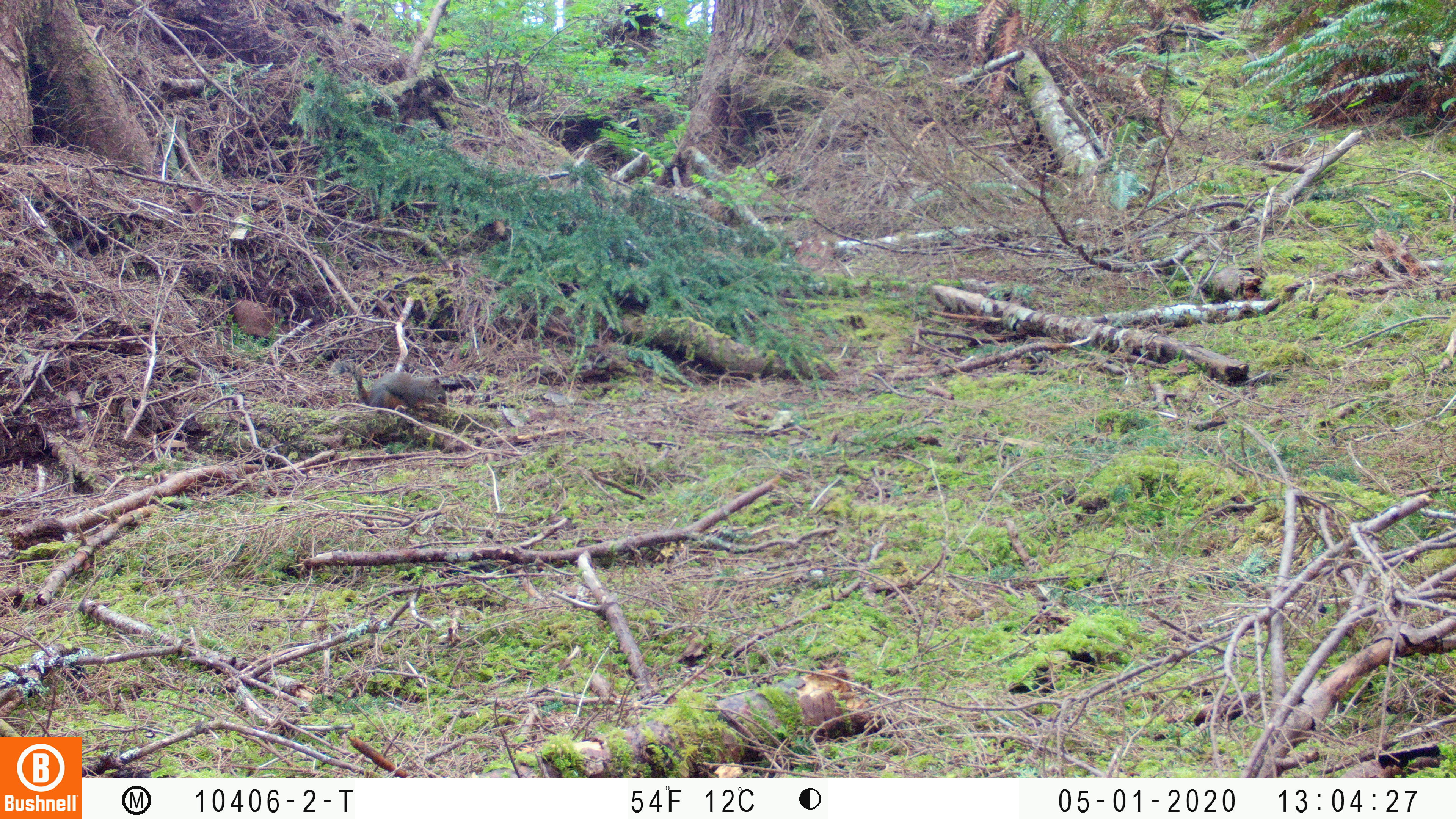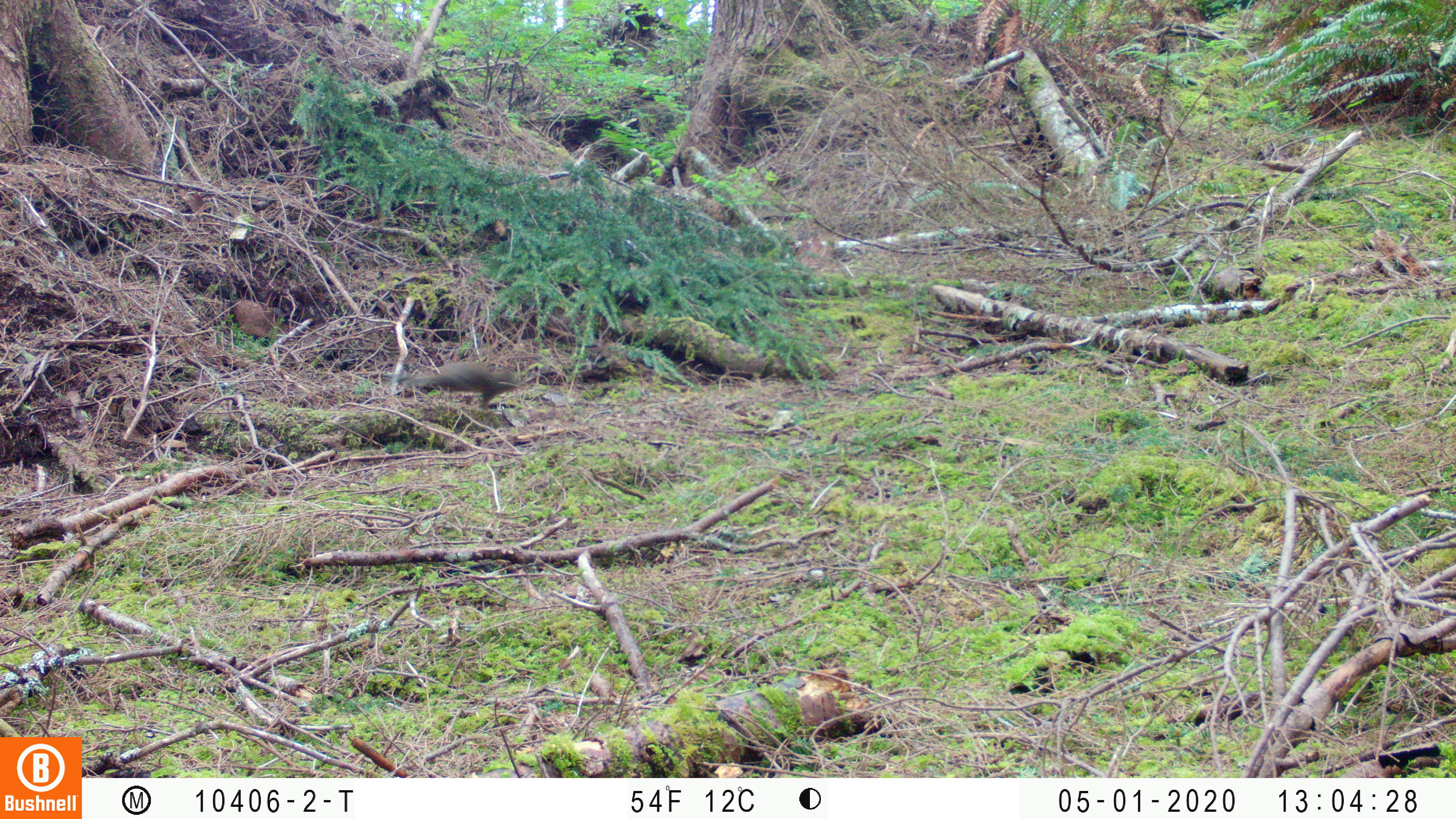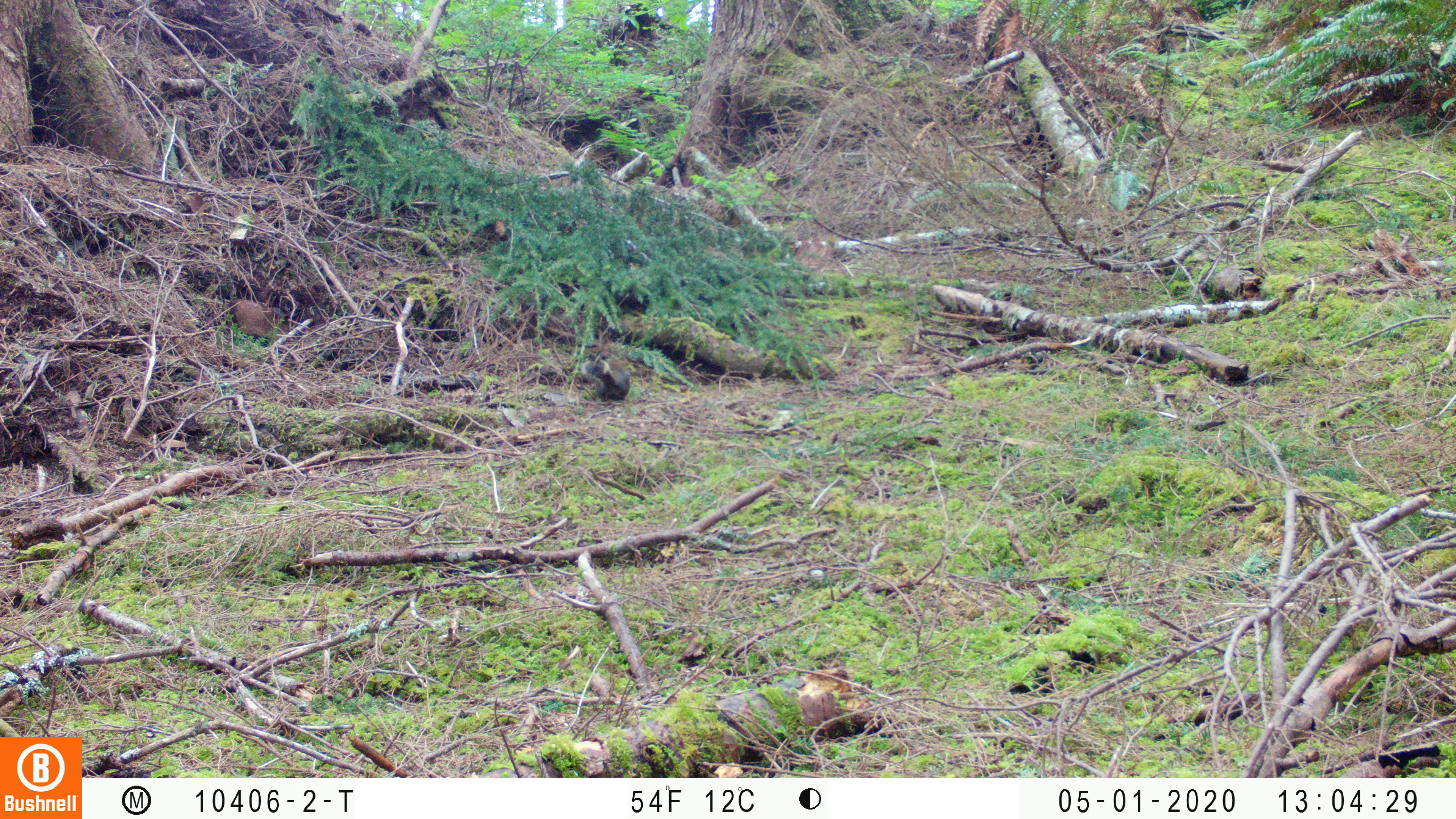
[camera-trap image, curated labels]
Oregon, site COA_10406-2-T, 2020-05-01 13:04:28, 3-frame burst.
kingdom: Animalia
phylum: Chordata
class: Mammalia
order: Rodentia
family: Sciuridae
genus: Tamiasciurus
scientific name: Tamiasciurus douglasii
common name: douglas squirrel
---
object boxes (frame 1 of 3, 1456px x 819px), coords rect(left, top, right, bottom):
douglas squirrel: rect(320, 347, 452, 423)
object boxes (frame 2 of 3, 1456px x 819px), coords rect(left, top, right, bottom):
douglas squirrel: rect(403, 354, 524, 412)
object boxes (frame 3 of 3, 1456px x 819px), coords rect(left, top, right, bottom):
douglas squirrel: rect(573, 347, 634, 406)